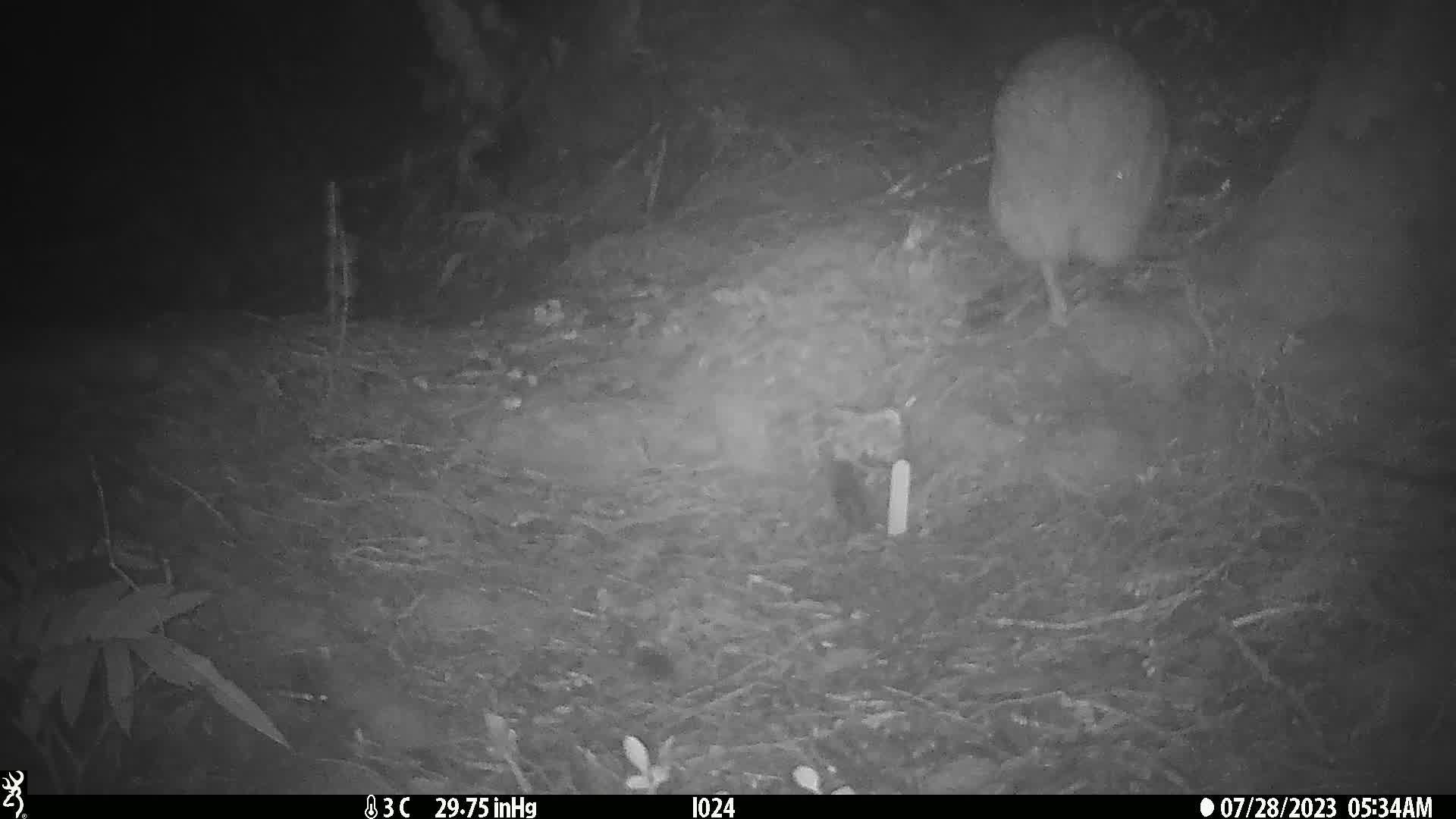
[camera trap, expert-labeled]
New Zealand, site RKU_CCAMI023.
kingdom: Animalia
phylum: Chordata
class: Aves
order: Apterygiformes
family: Apterygidae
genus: Apteryx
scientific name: Apteryx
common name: kiwi